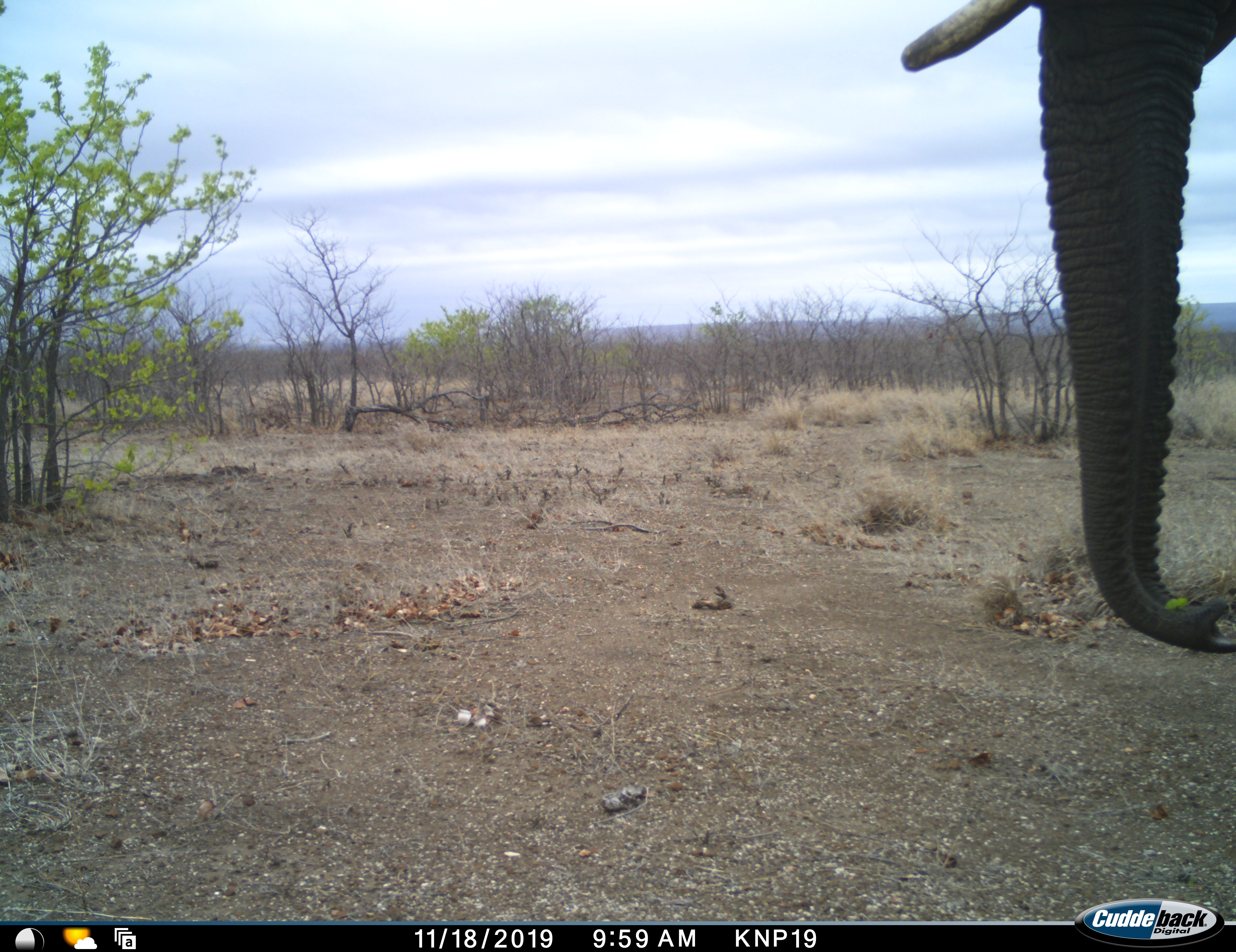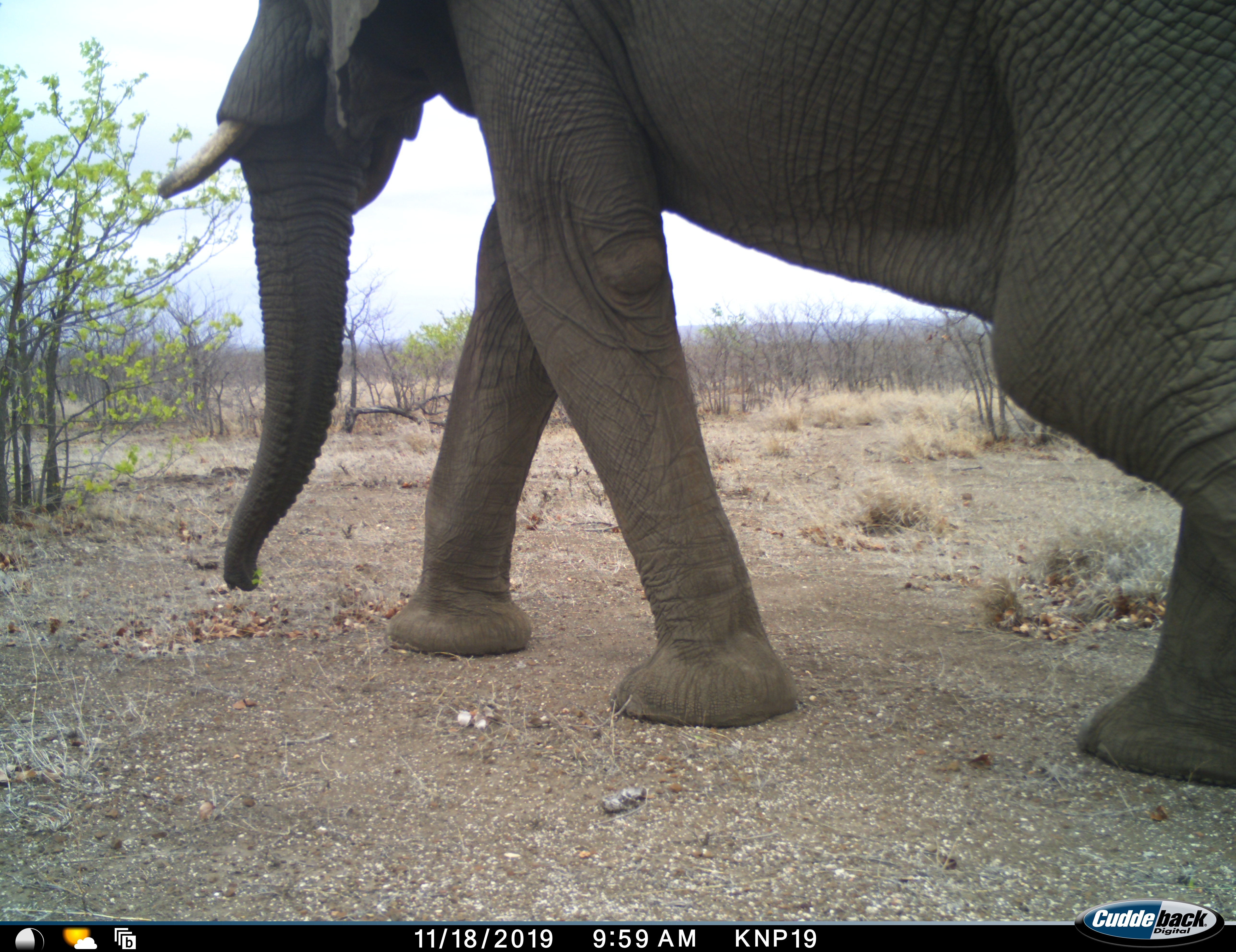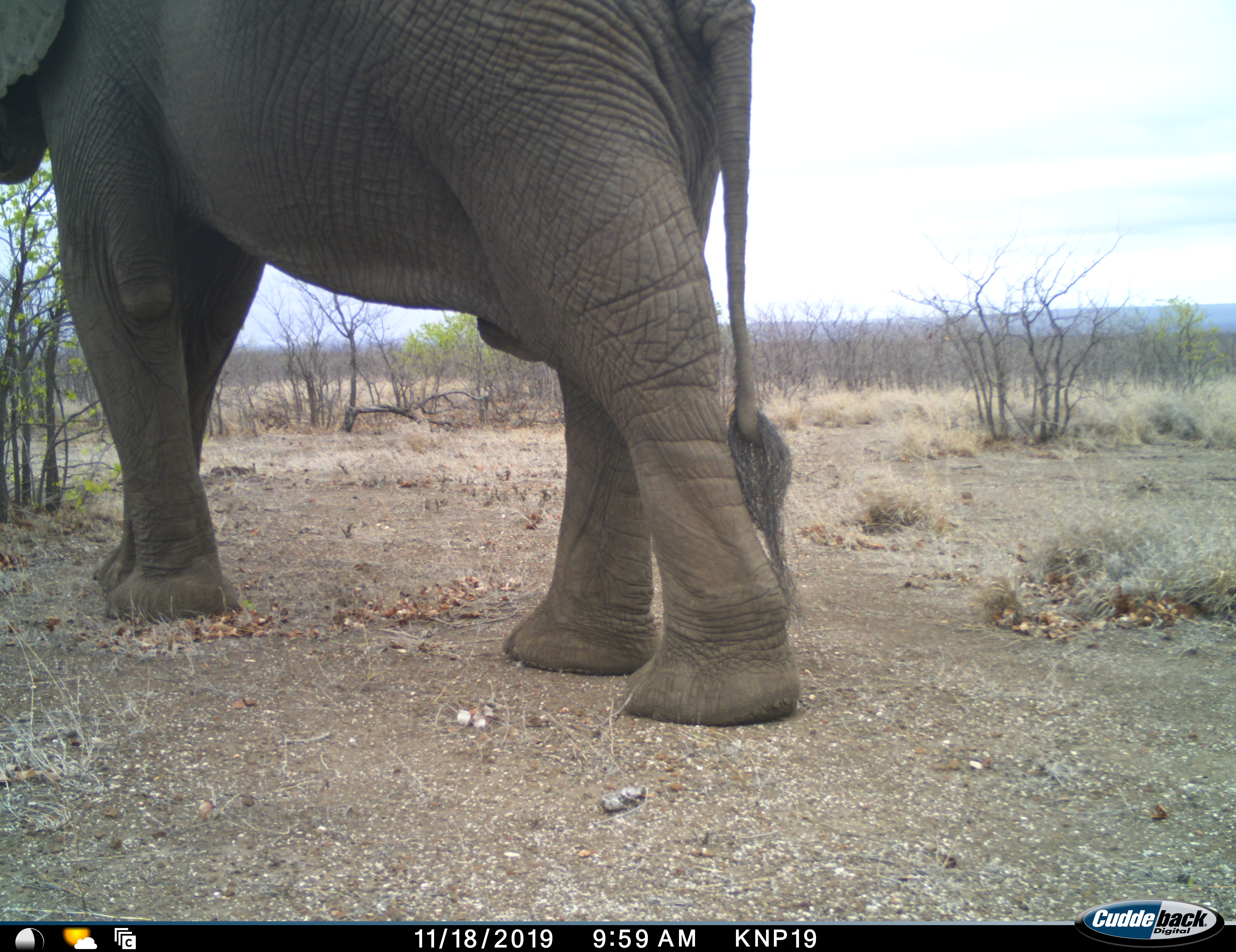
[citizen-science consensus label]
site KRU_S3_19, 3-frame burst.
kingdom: Animalia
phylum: Chordata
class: Mammalia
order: Proboscidea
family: Elephantidae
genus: Loxodonta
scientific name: Loxodonta africana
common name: african bush elephant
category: elephant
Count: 1.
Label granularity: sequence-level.